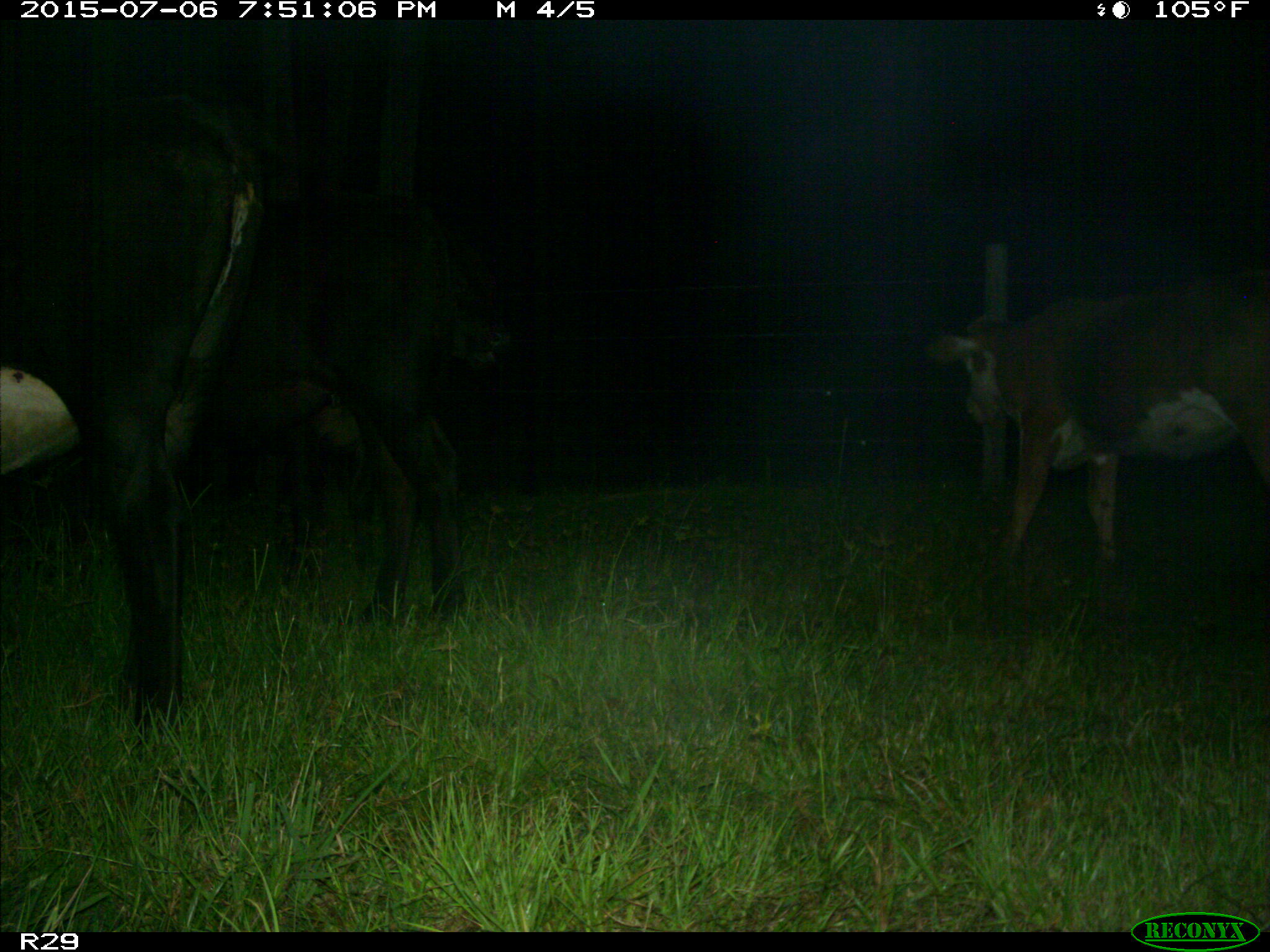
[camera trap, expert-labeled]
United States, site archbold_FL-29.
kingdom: Animalia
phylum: Chordata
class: Mammalia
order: Artiodactyla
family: Bovidae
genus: Bos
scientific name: Bos taurus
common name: domestic cow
Bos taurus (domestic cow).